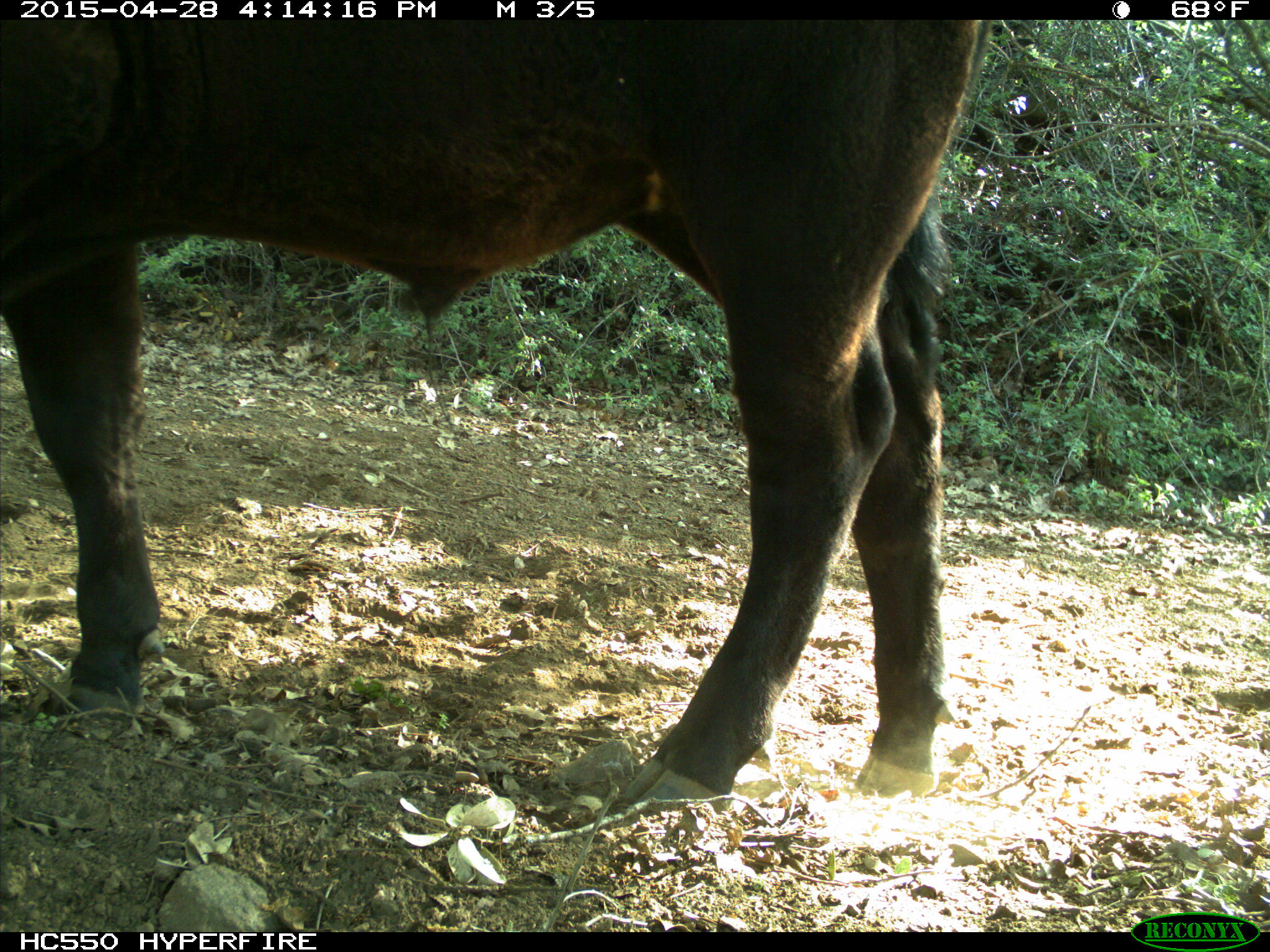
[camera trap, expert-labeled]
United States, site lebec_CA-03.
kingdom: Animalia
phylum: Chordata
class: Mammalia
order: Artiodactyla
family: Bovidae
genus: Bos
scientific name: Bos taurus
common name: domestic cow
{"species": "Bos taurus (domestic cow)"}